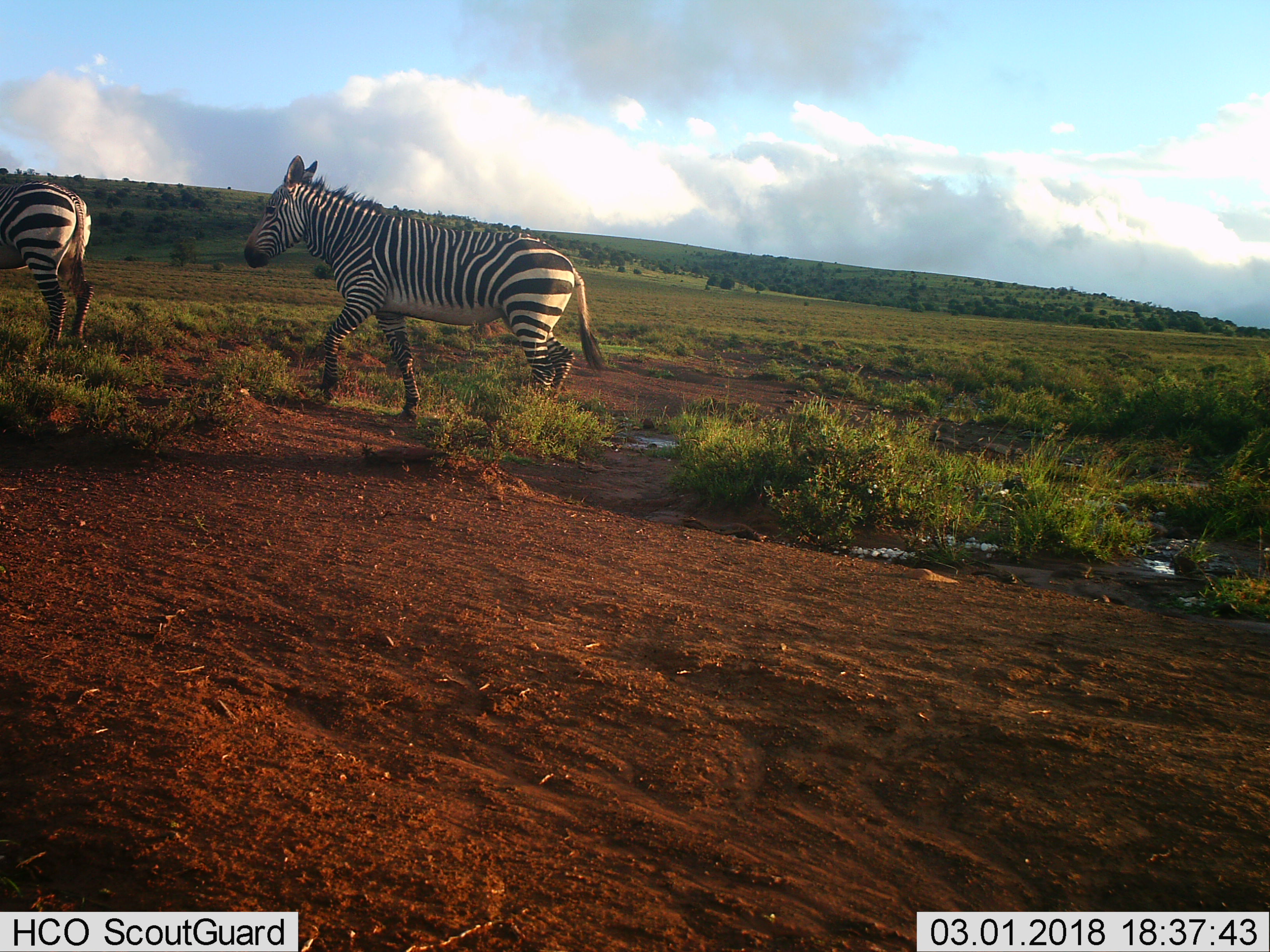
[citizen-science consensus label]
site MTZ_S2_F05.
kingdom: Animalia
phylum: Chordata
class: Mammalia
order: Perissodactyla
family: Equidae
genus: Equus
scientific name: Equus zebra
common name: mountain zebra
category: zebramountain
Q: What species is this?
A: Zebramountain (mountain zebra) (Equus zebra).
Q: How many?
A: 2.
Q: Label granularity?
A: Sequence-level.